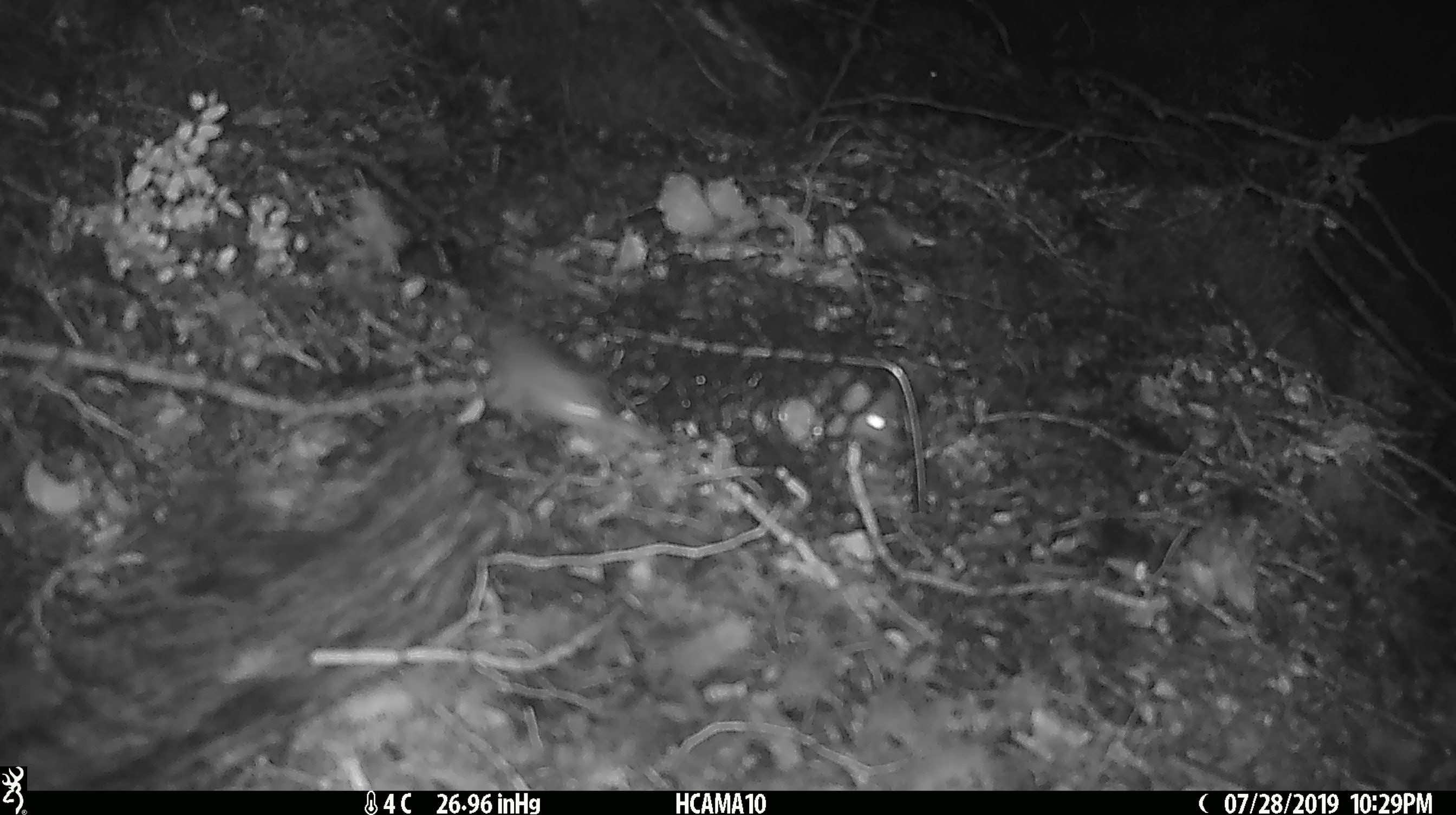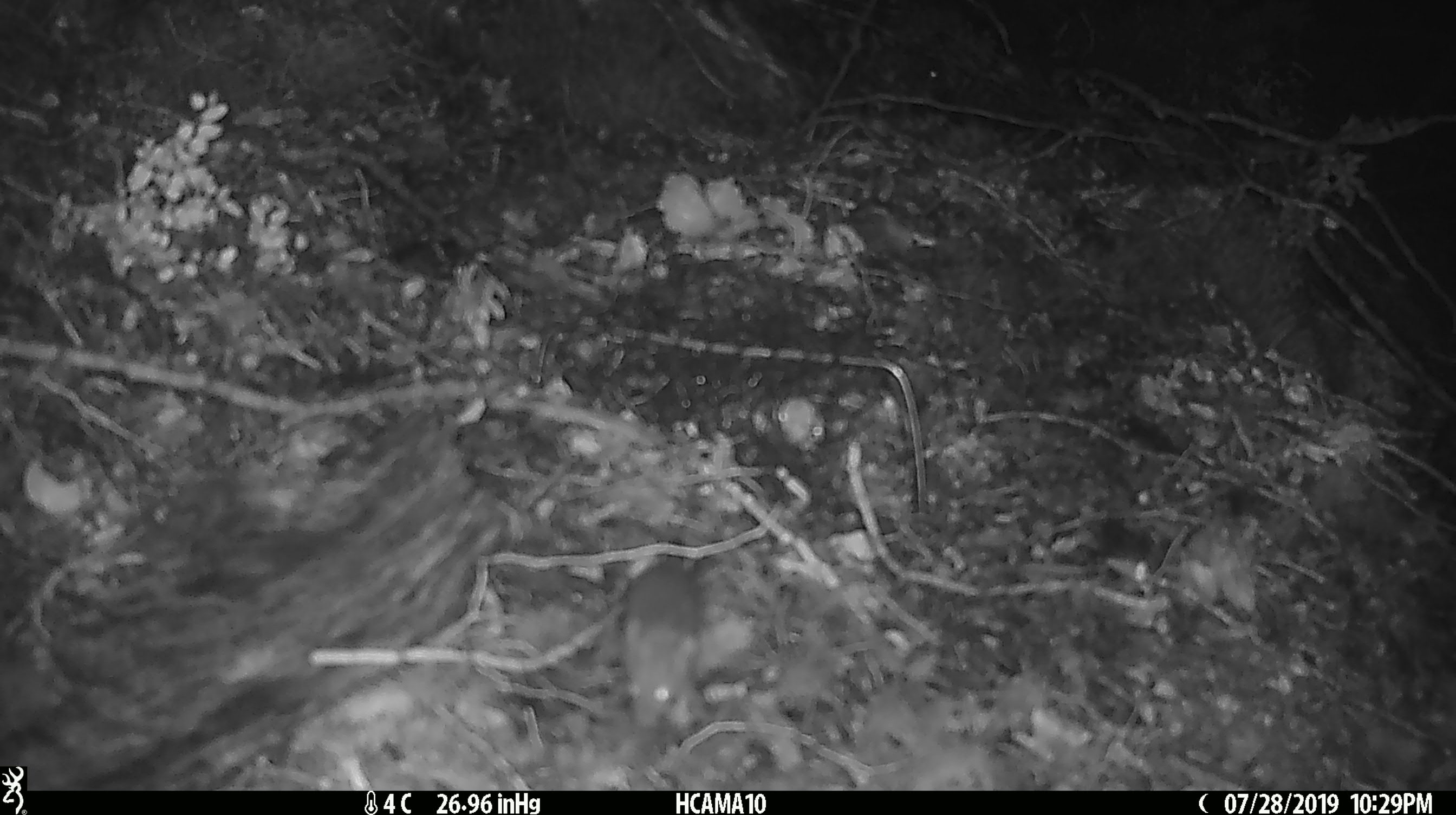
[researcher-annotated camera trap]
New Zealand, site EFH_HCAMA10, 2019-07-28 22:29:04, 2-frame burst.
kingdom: Animalia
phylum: Chordata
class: Mammalia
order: Rodentia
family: Muridae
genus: Mus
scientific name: Mus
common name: mouse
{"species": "mouse (Mus)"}